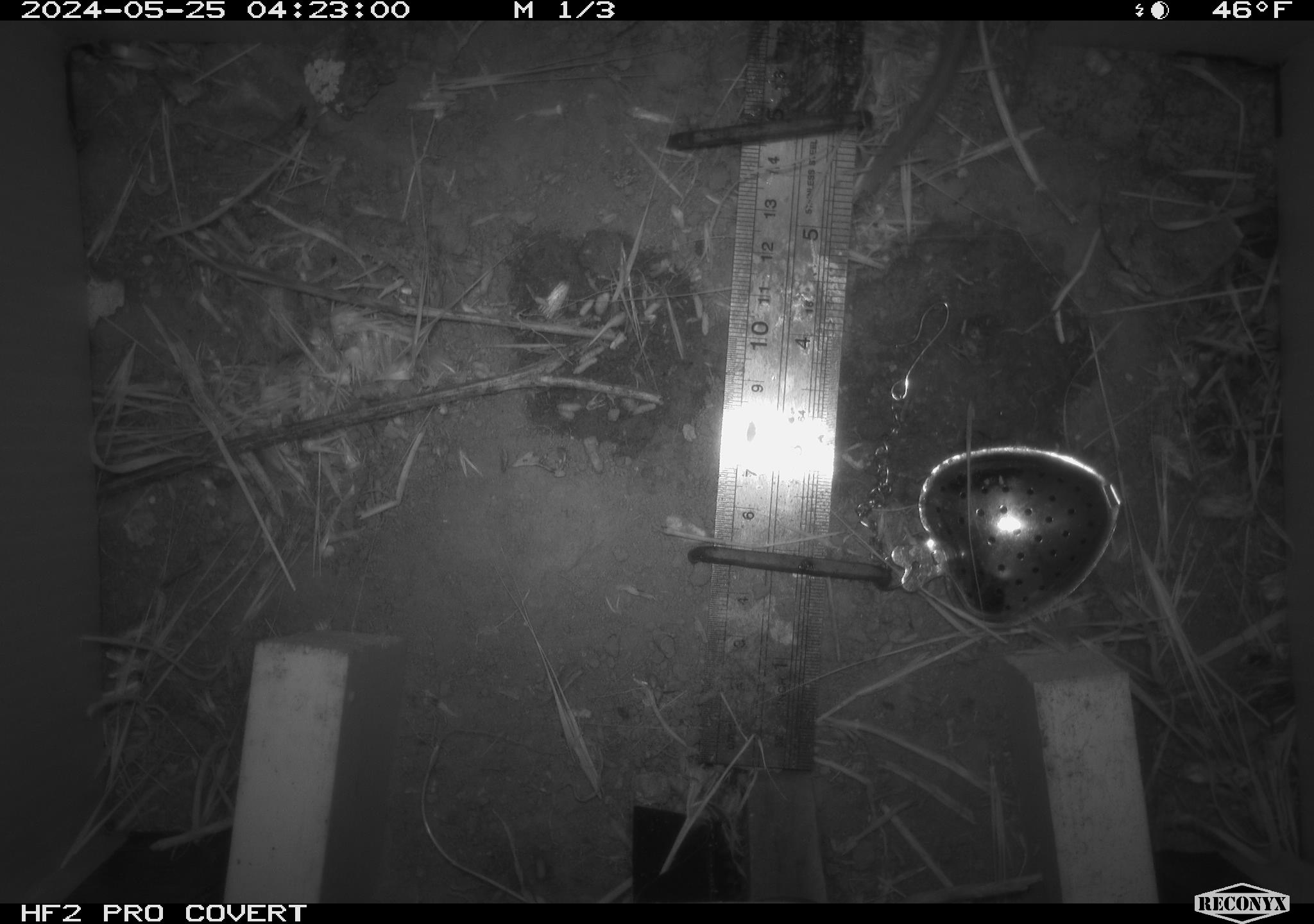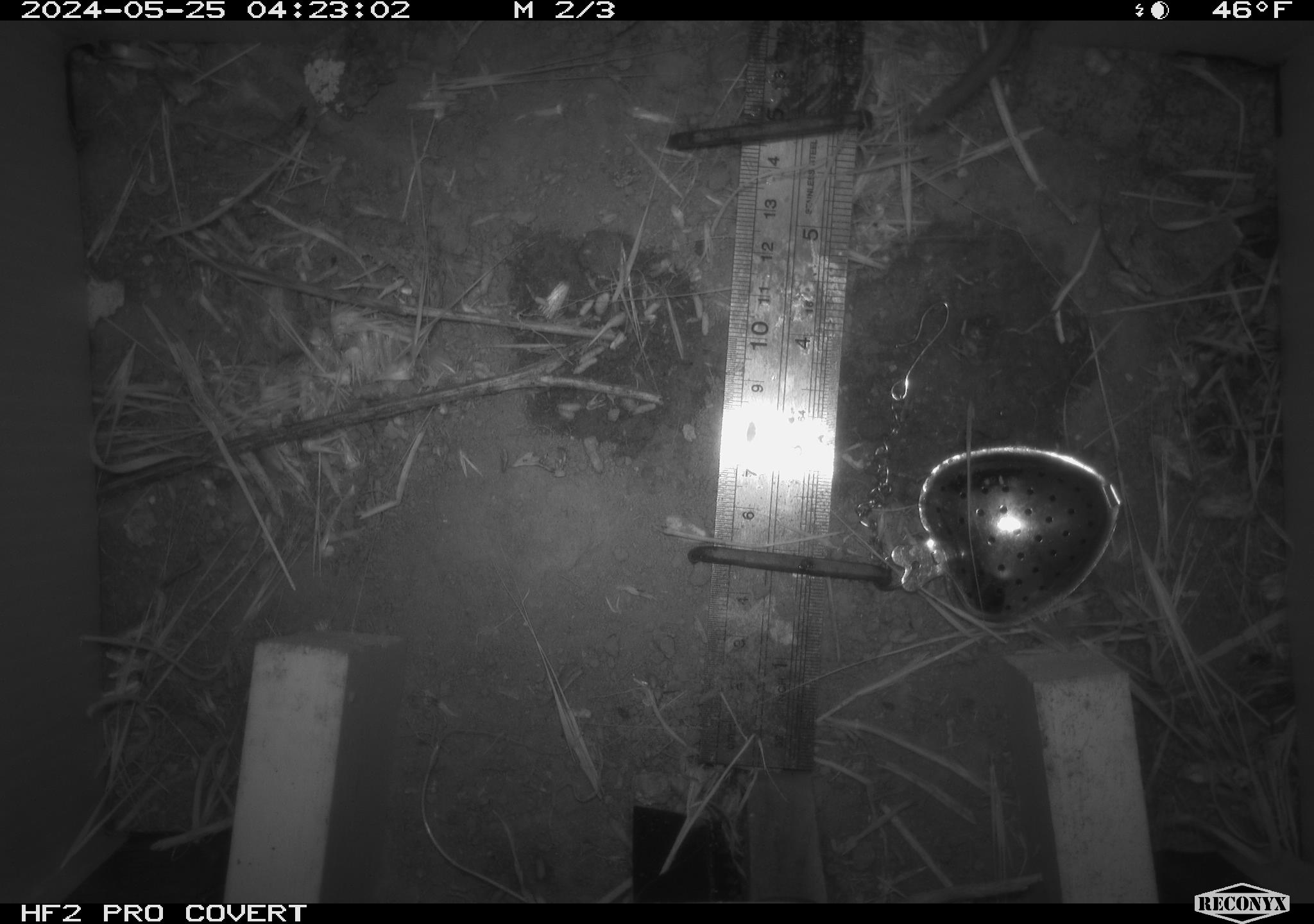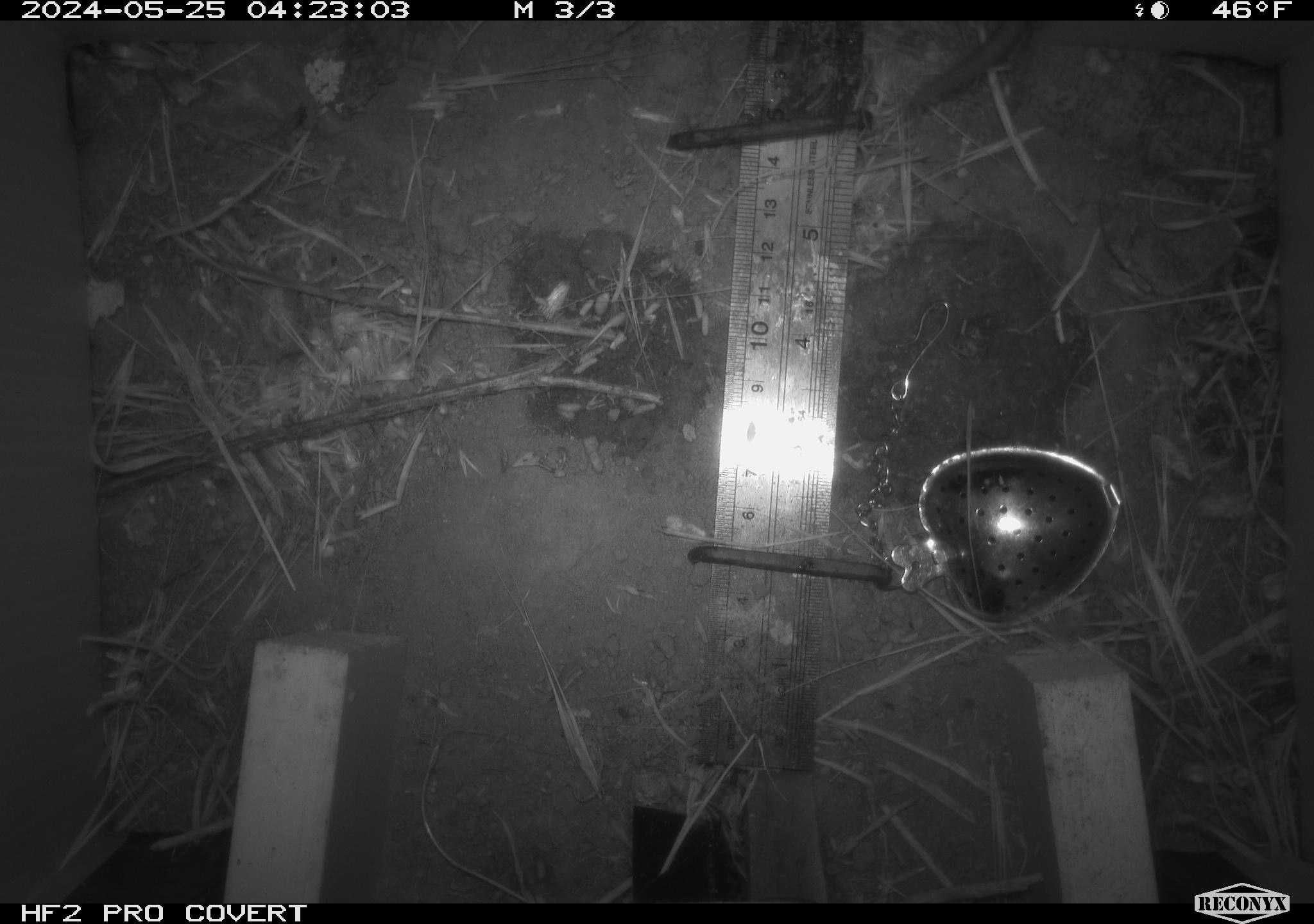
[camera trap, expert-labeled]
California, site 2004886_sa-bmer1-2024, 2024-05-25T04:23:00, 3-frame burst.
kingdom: Animalia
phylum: Chordata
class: Mammalia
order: Rodentia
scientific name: Rodentia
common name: mouse species